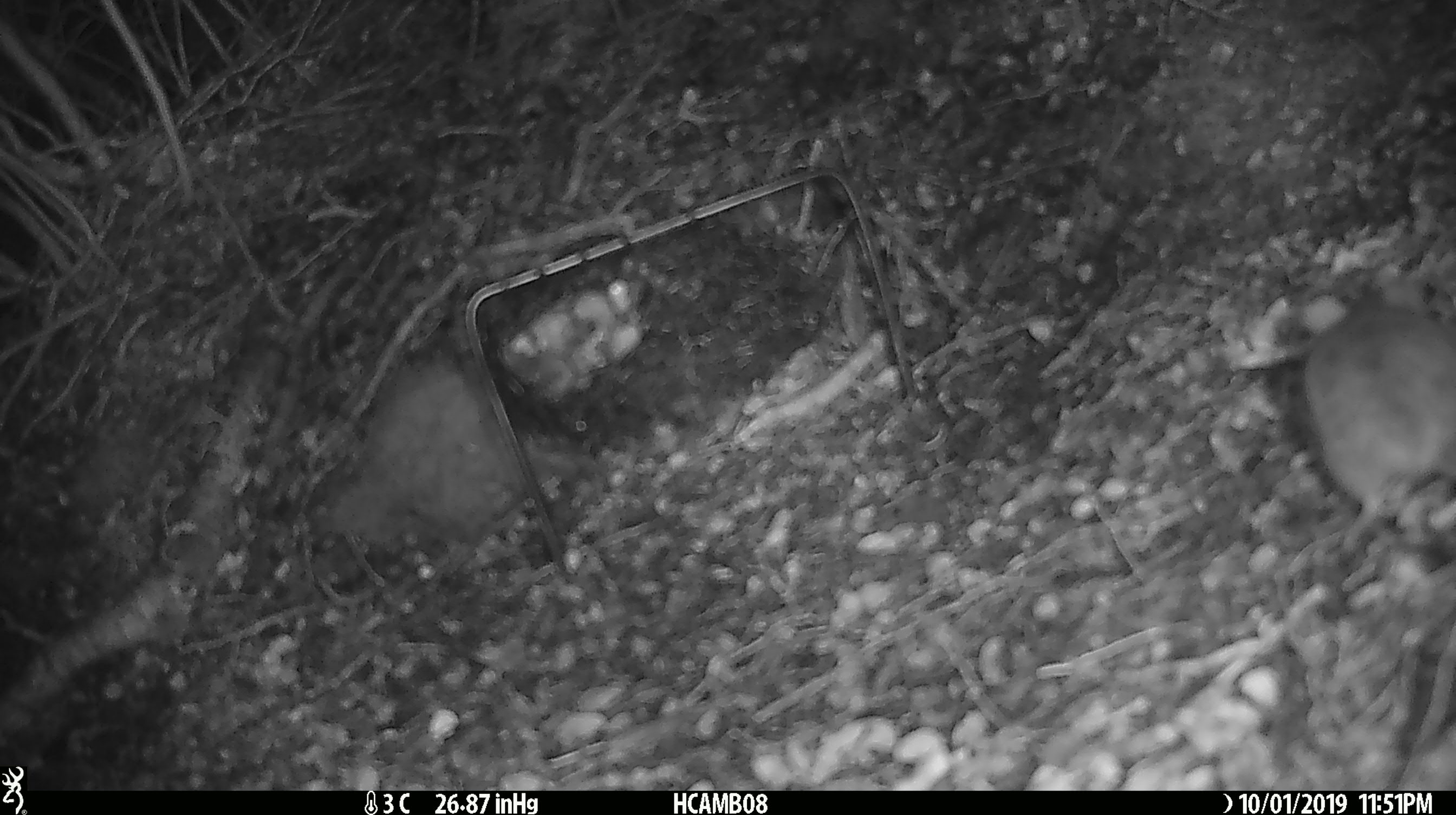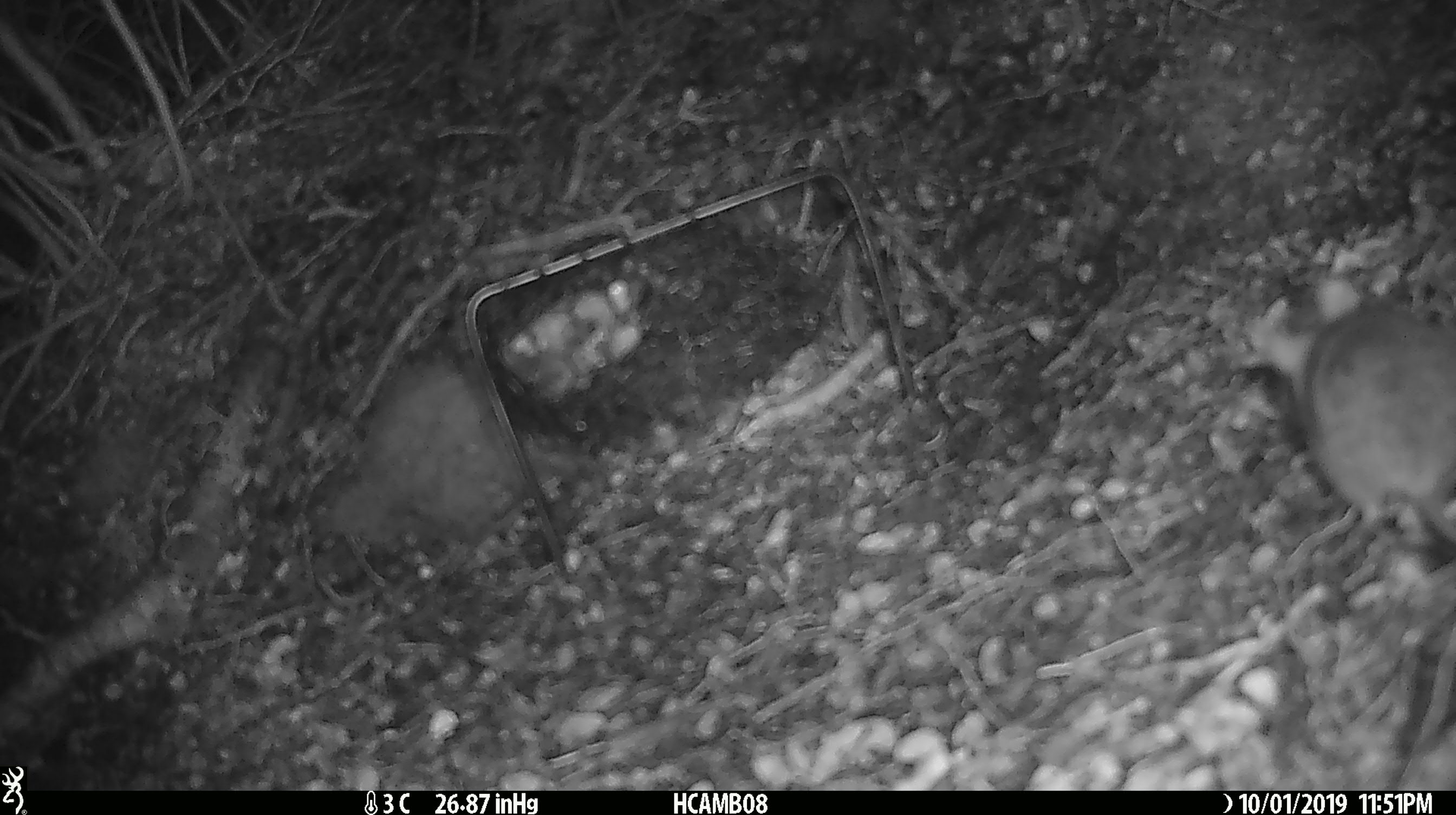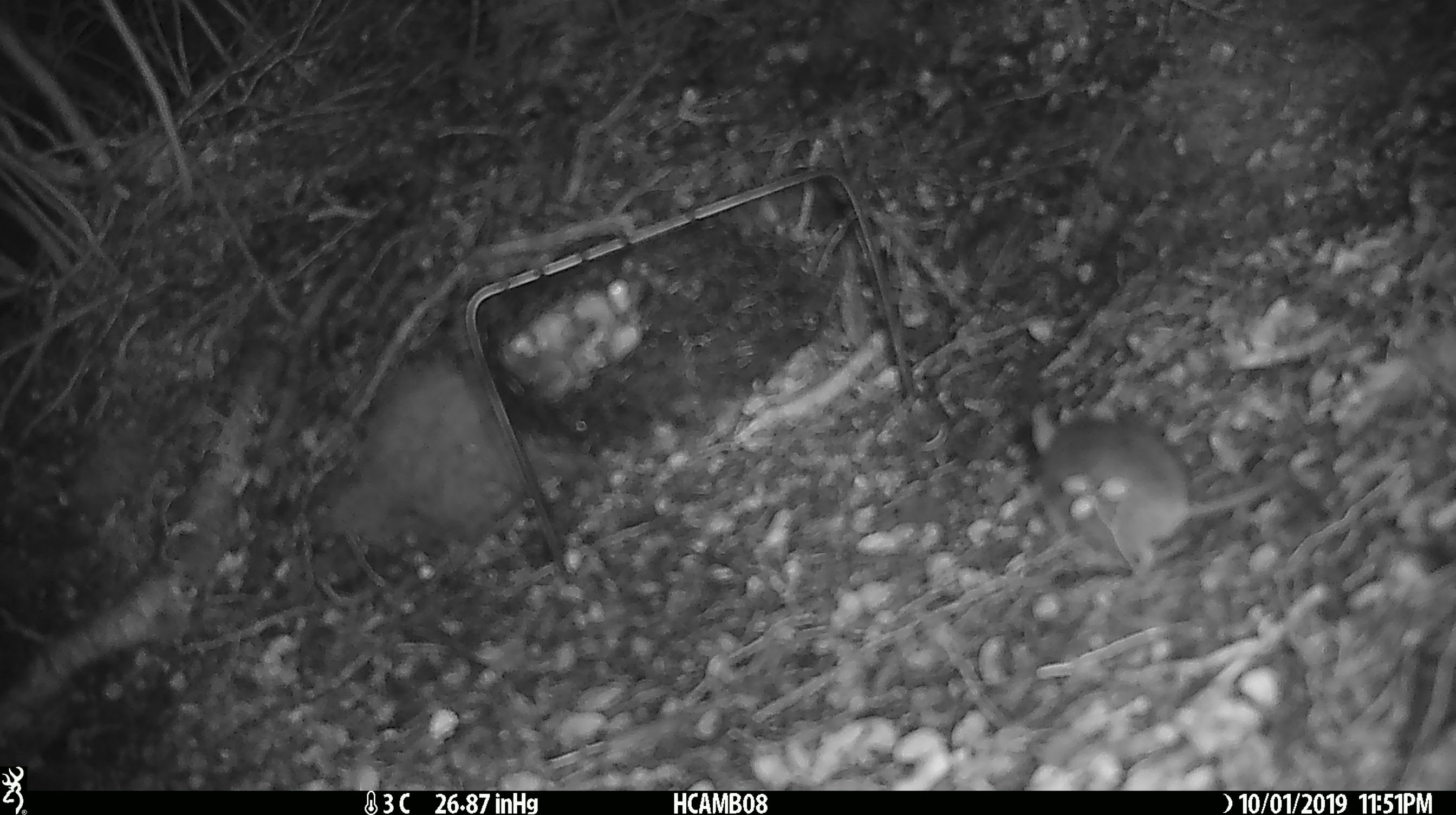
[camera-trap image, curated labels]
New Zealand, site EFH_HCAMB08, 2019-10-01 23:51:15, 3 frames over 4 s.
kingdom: Animalia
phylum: Chordata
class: Mammalia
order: Rodentia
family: Muridae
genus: Mus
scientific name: Mus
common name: mouse